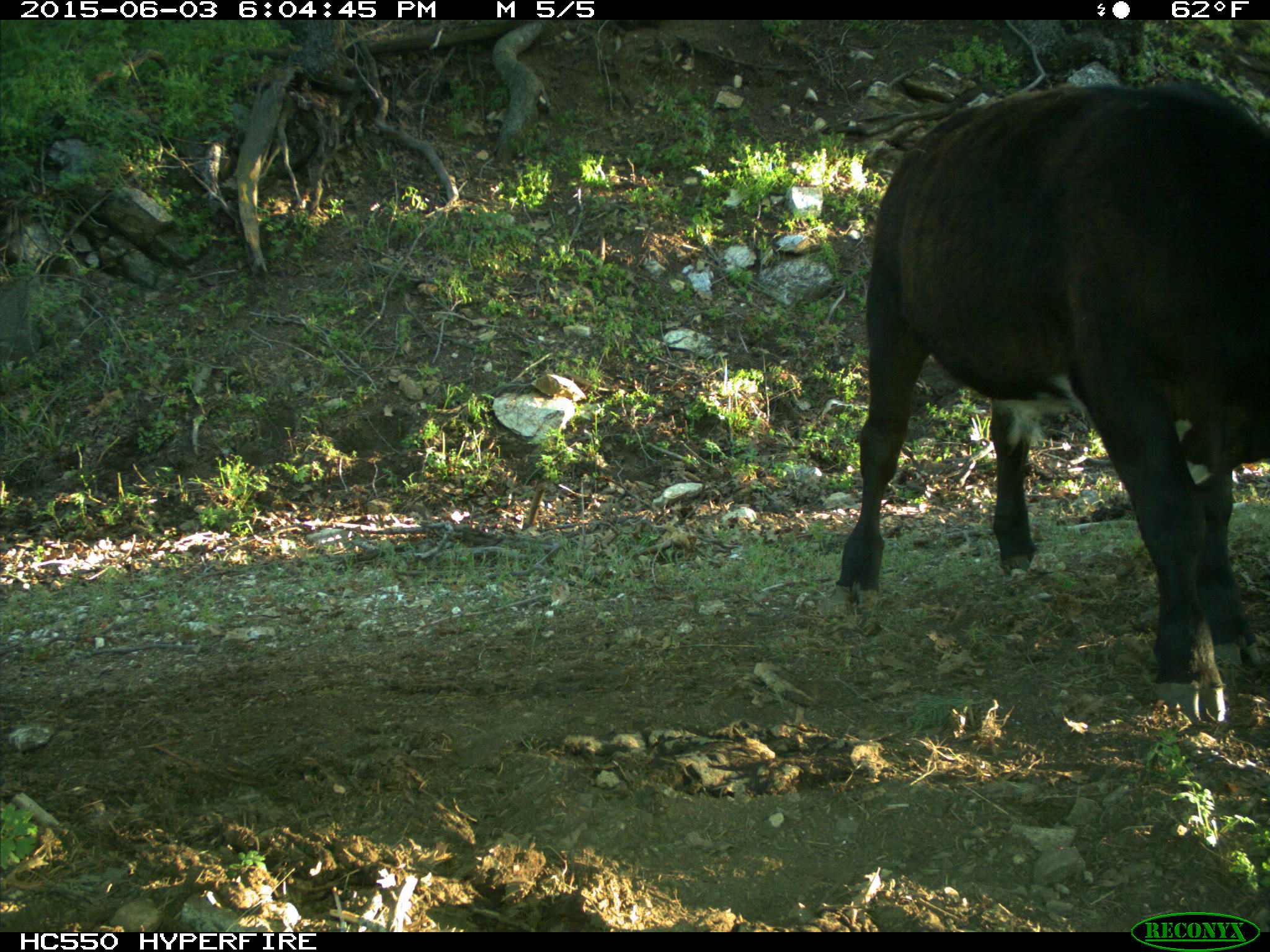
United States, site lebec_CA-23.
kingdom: Animalia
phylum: Chordata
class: Mammalia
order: Artiodactyla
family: Bovidae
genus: Bos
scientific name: Bos taurus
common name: domestic cow